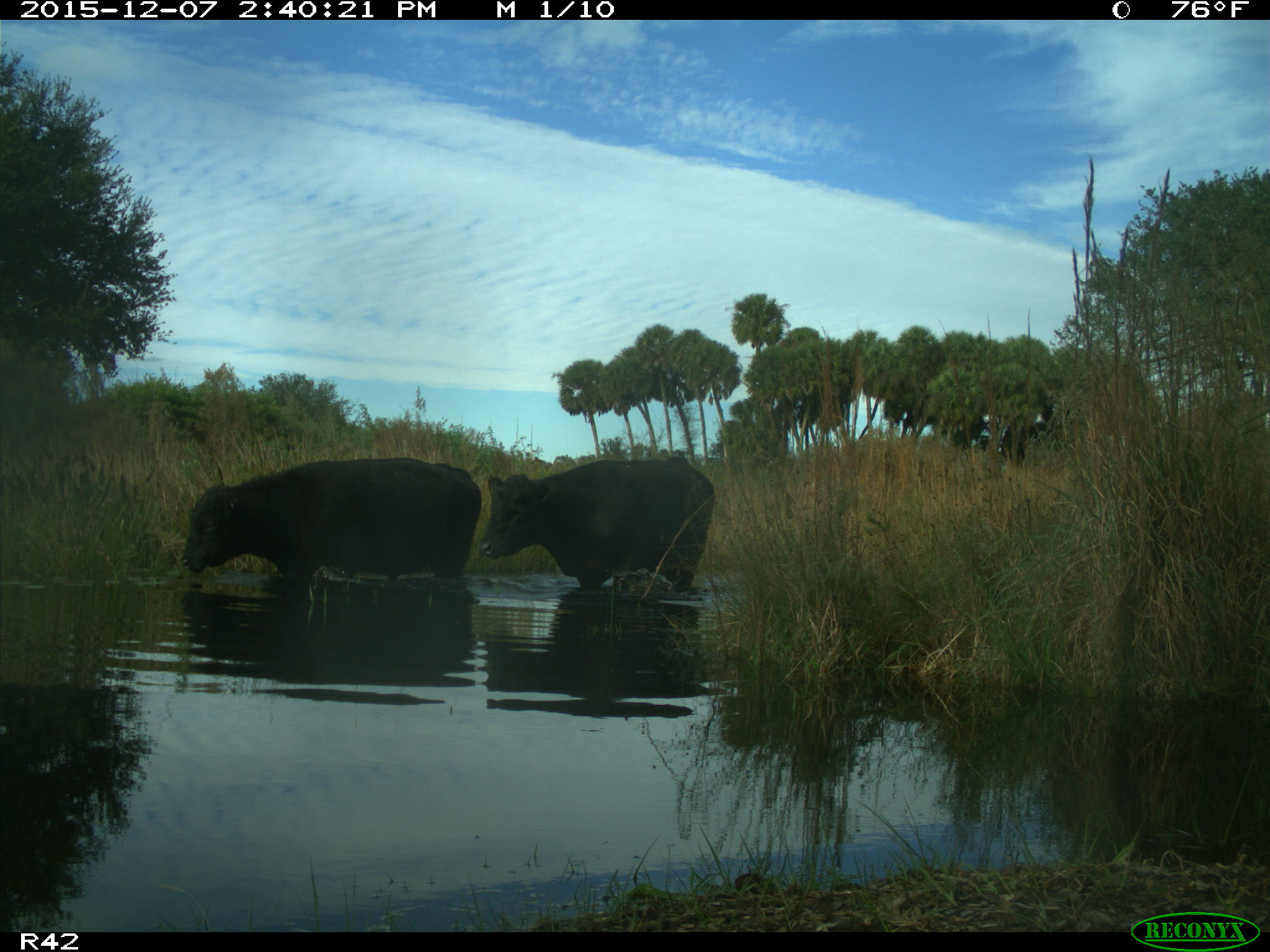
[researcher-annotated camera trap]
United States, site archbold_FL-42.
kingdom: Animalia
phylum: Chordata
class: Mammalia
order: Artiodactyla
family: Bovidae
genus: Bos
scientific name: Bos taurus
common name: domestic cow